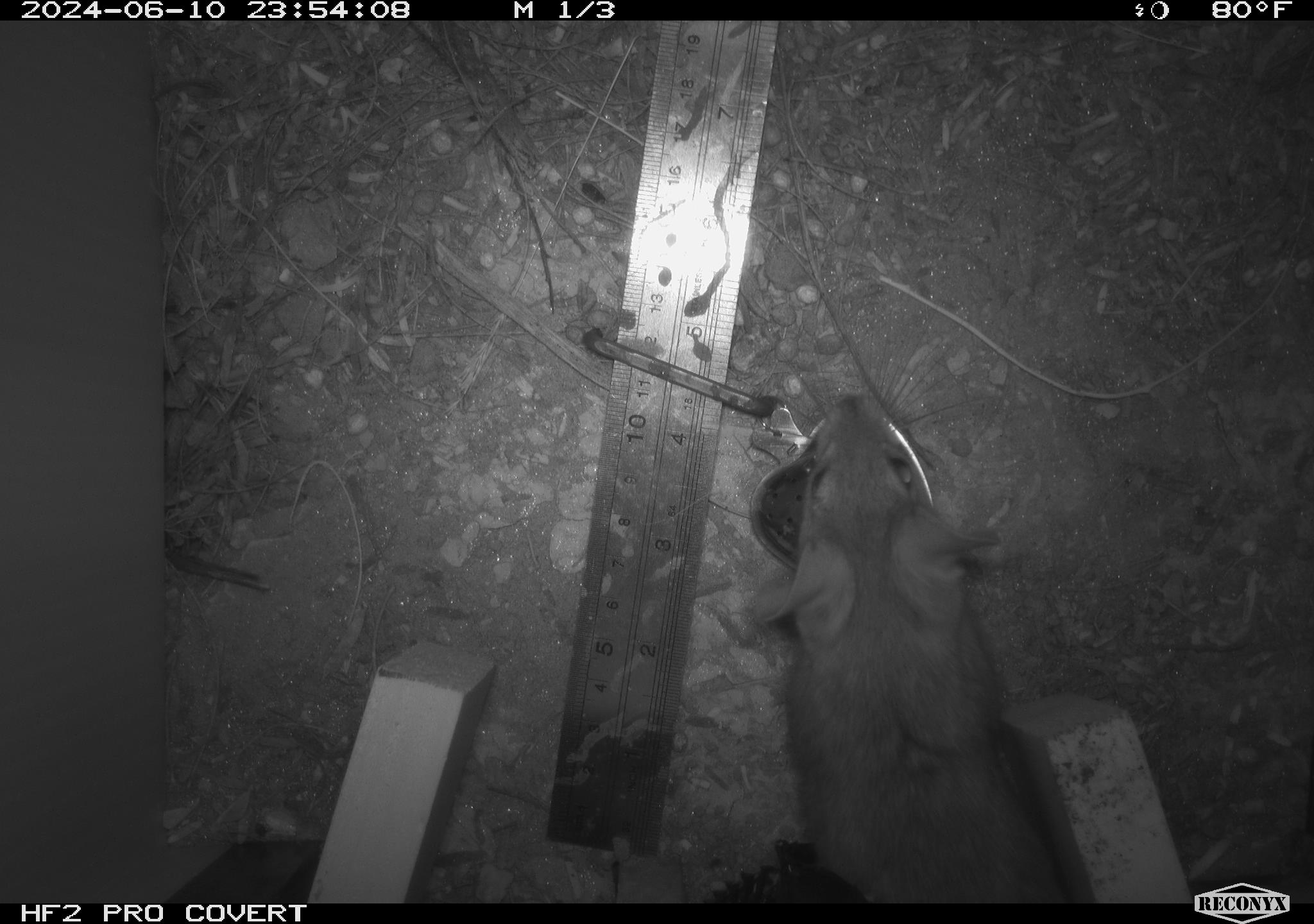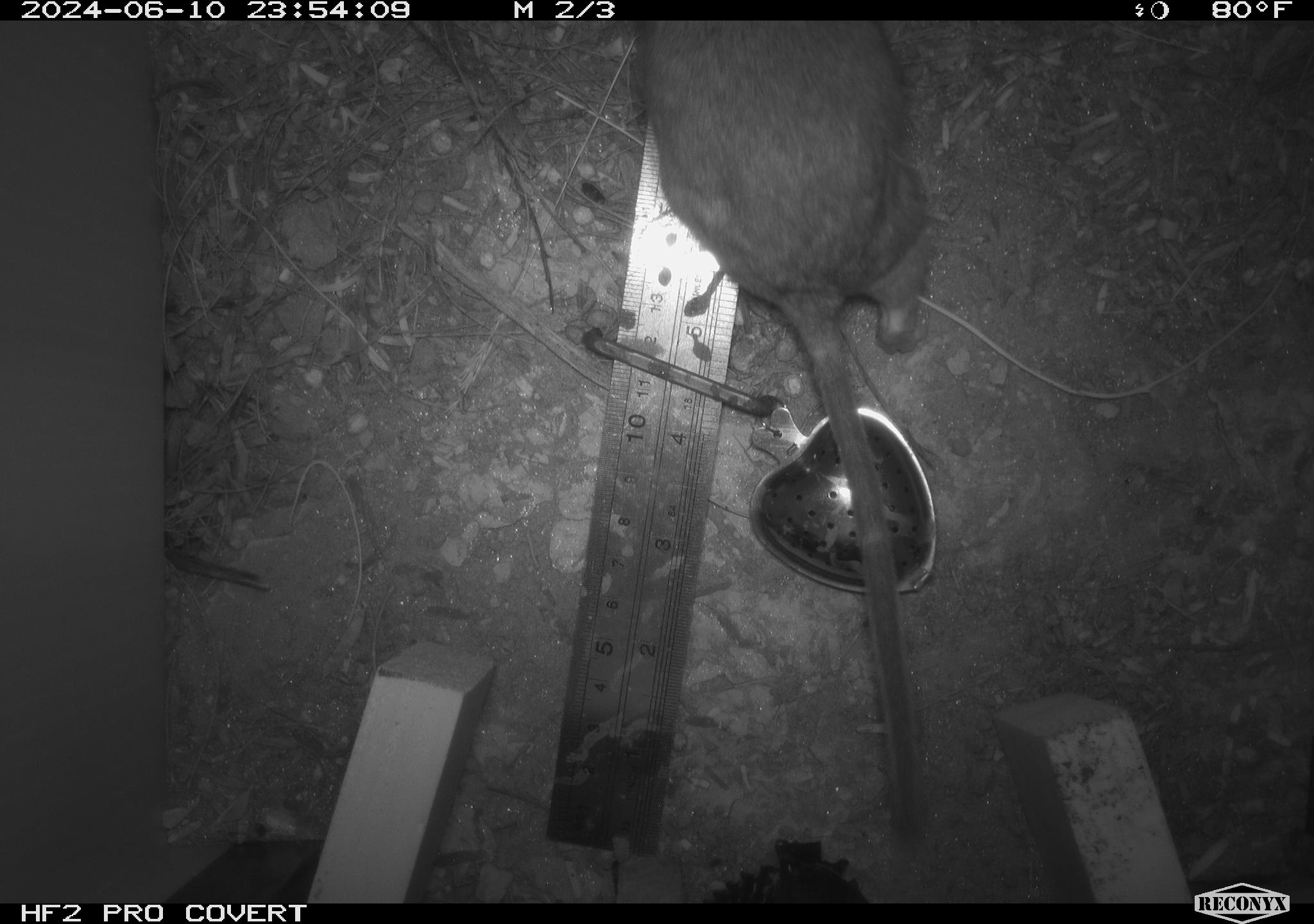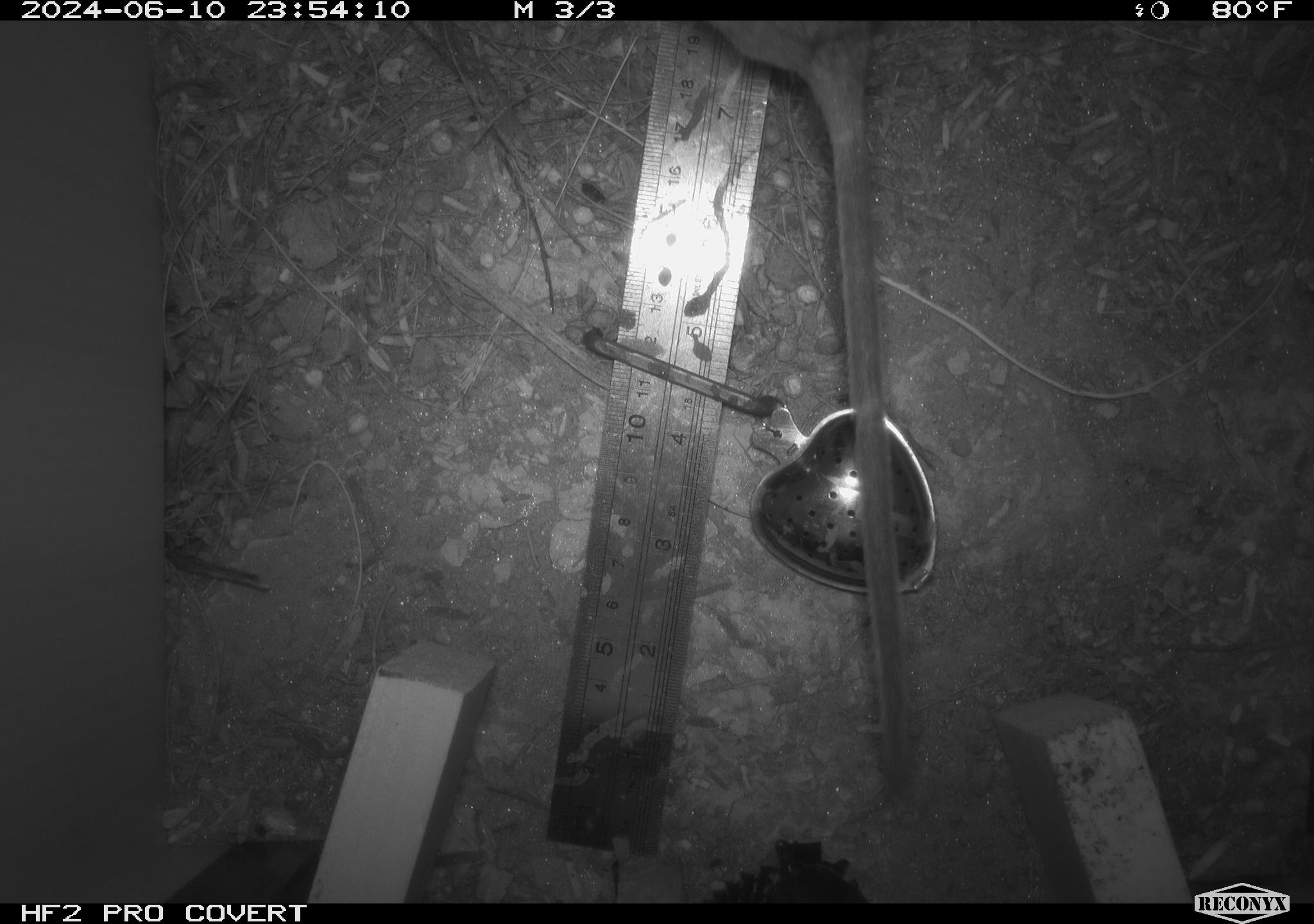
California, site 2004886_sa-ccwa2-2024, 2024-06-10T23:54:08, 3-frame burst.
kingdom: Animalia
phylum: Chordata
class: Mammalia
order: Rodentia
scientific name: Rodentia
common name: woodrat or rat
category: woodrat or rat species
Woodrat or rat species (woodrat or rat) (Rodentia).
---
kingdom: Animalia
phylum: Chordata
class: Mammalia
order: Rodentia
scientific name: Rodentia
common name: woodrat or rat or mouse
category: woodrat or rat or mouse species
Woodrat or rat or mouse species (woodrat or rat or mouse) (Rodentia).